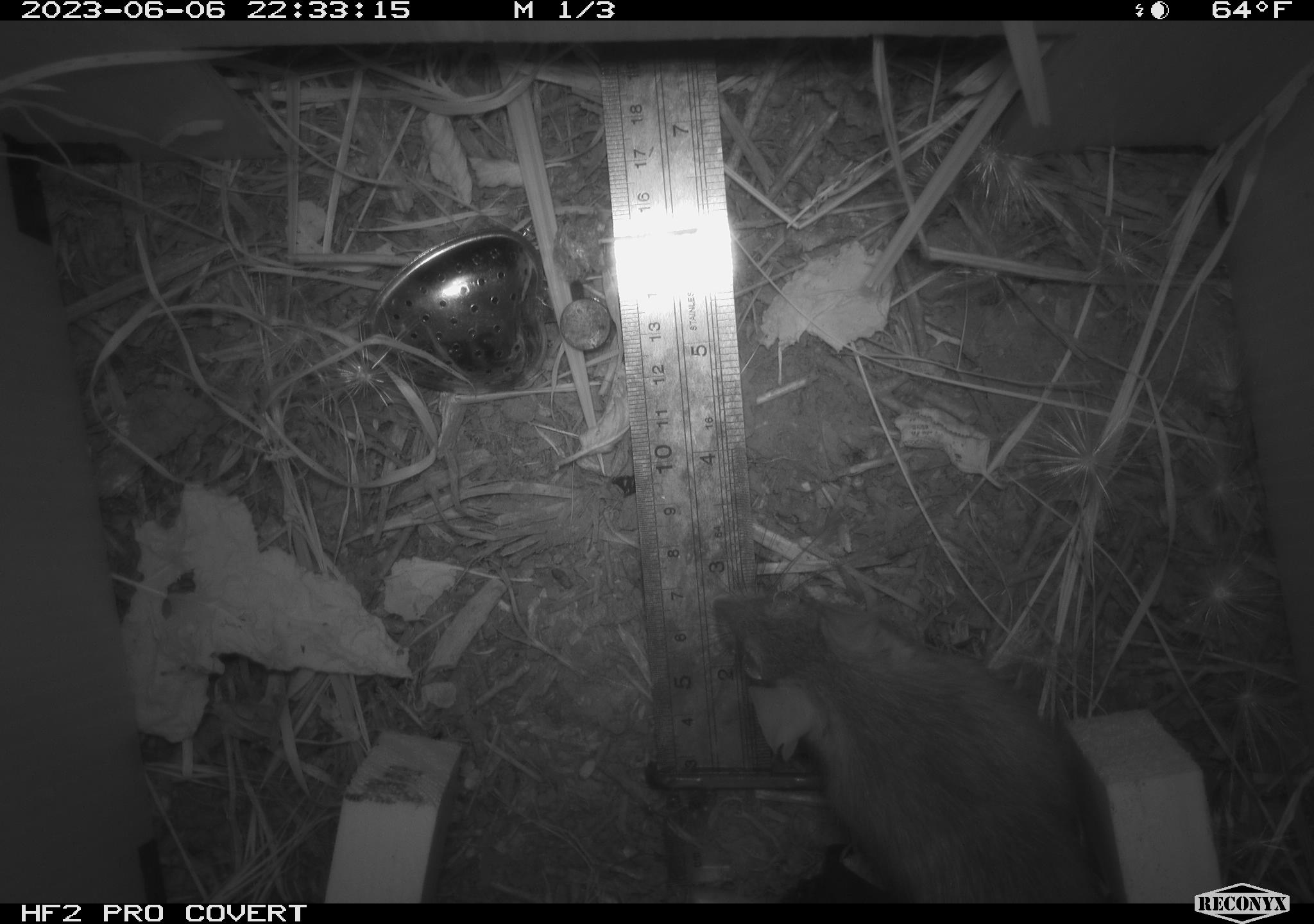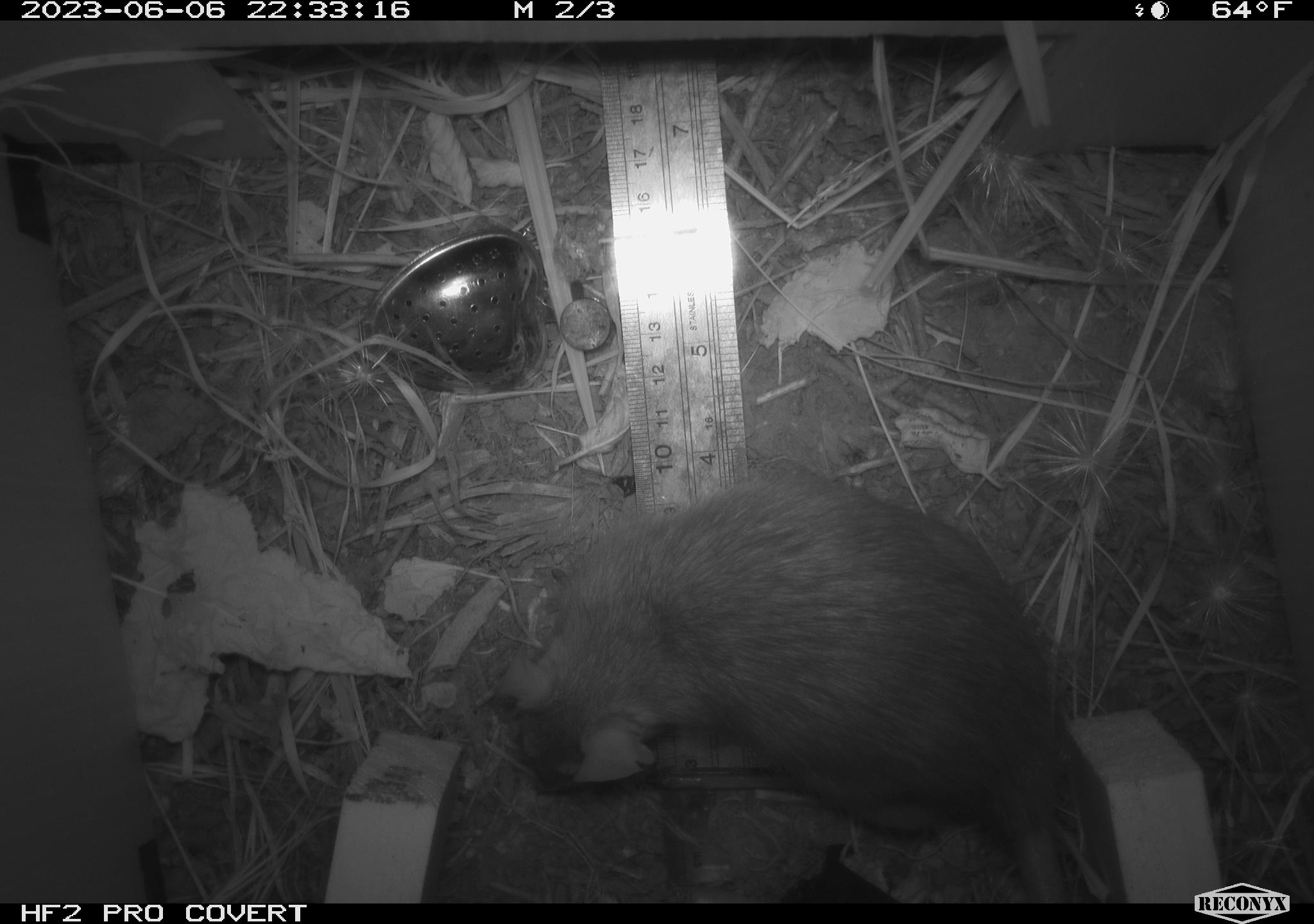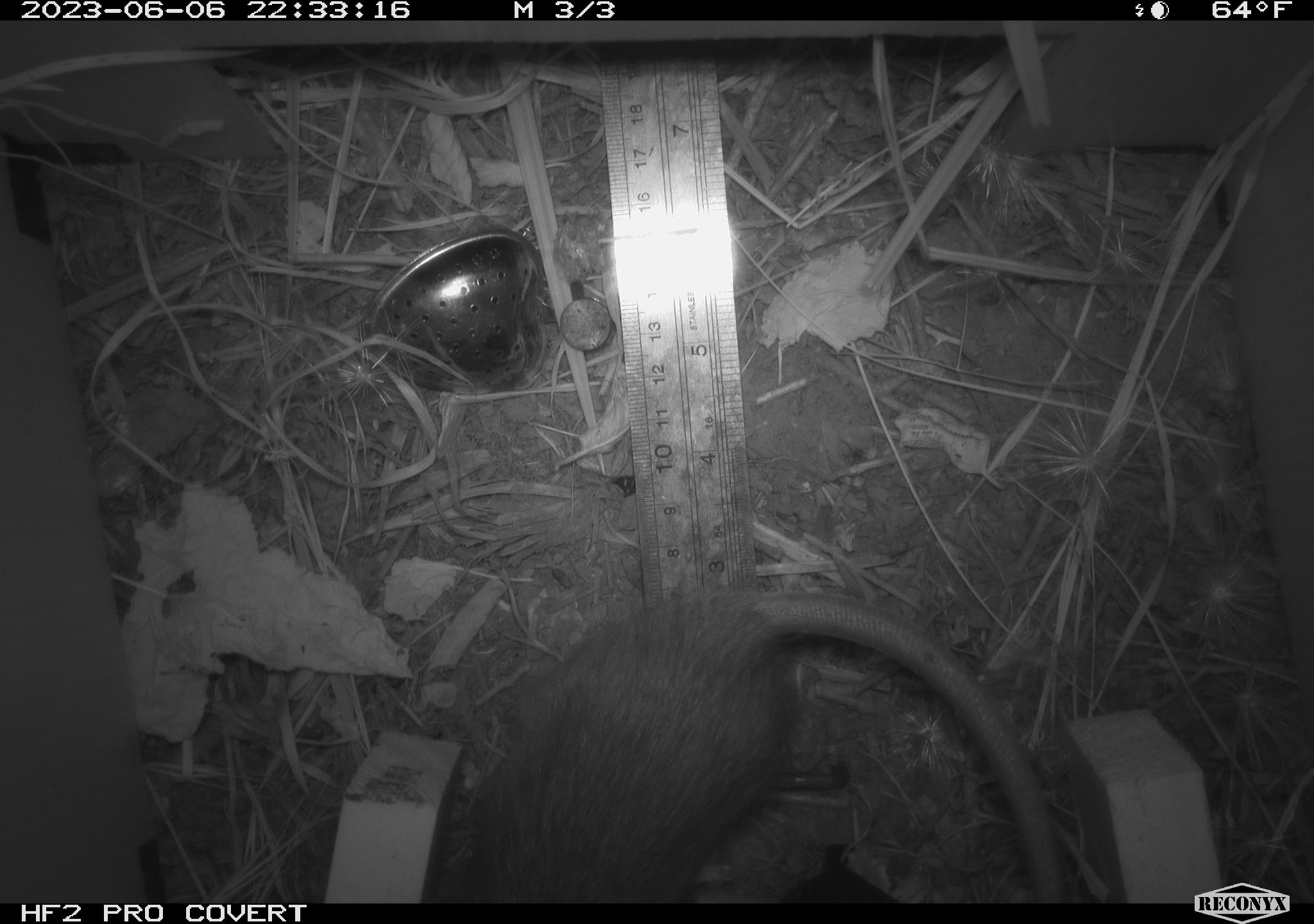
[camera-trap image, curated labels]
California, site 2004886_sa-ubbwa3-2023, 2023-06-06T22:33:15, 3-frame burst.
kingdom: Animalia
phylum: Chordata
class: Mammalia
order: Rodentia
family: Muridae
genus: Rattus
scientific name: Rattus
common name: rat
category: rattus species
Rattus species (rat) (Rattus).